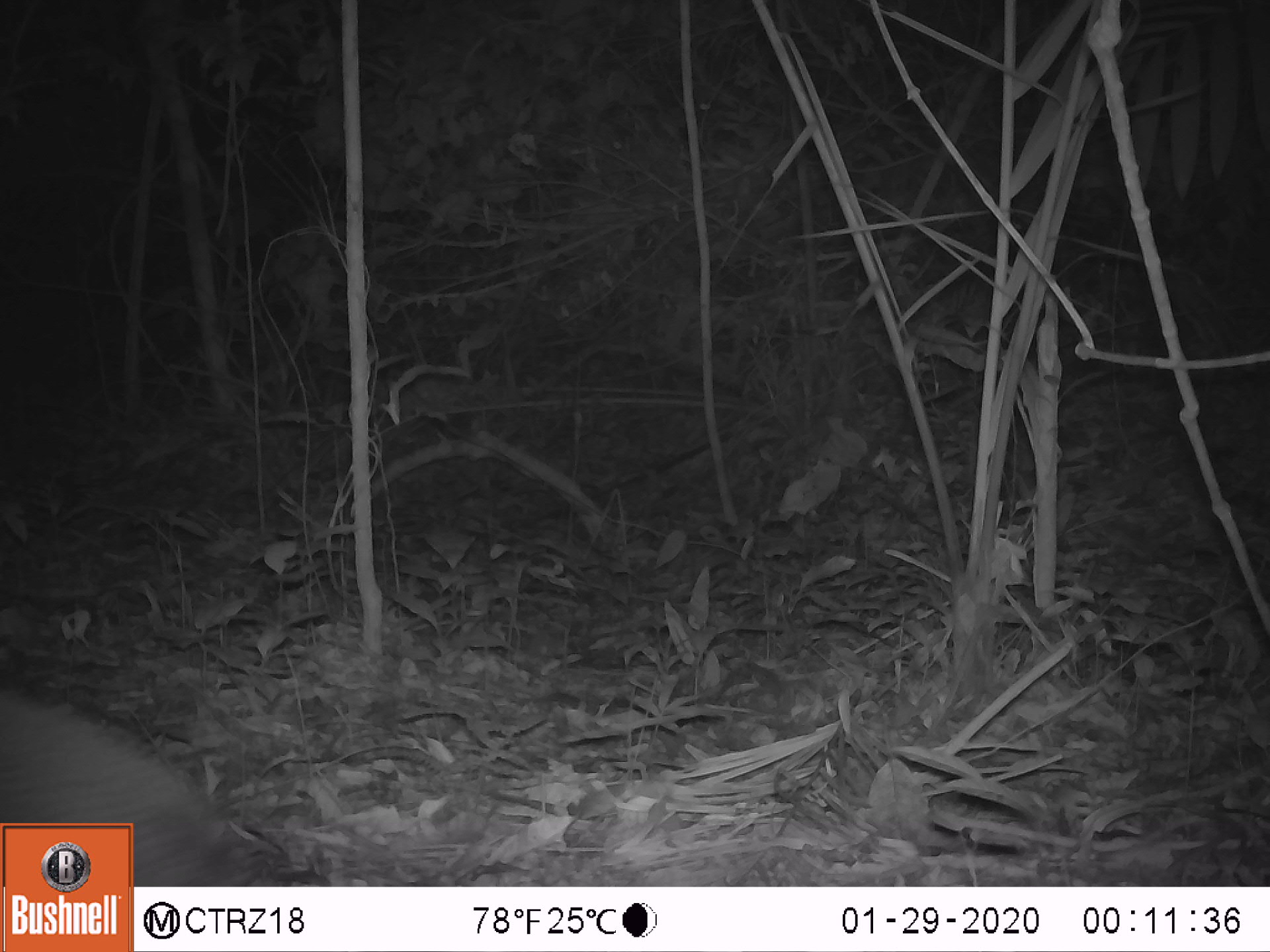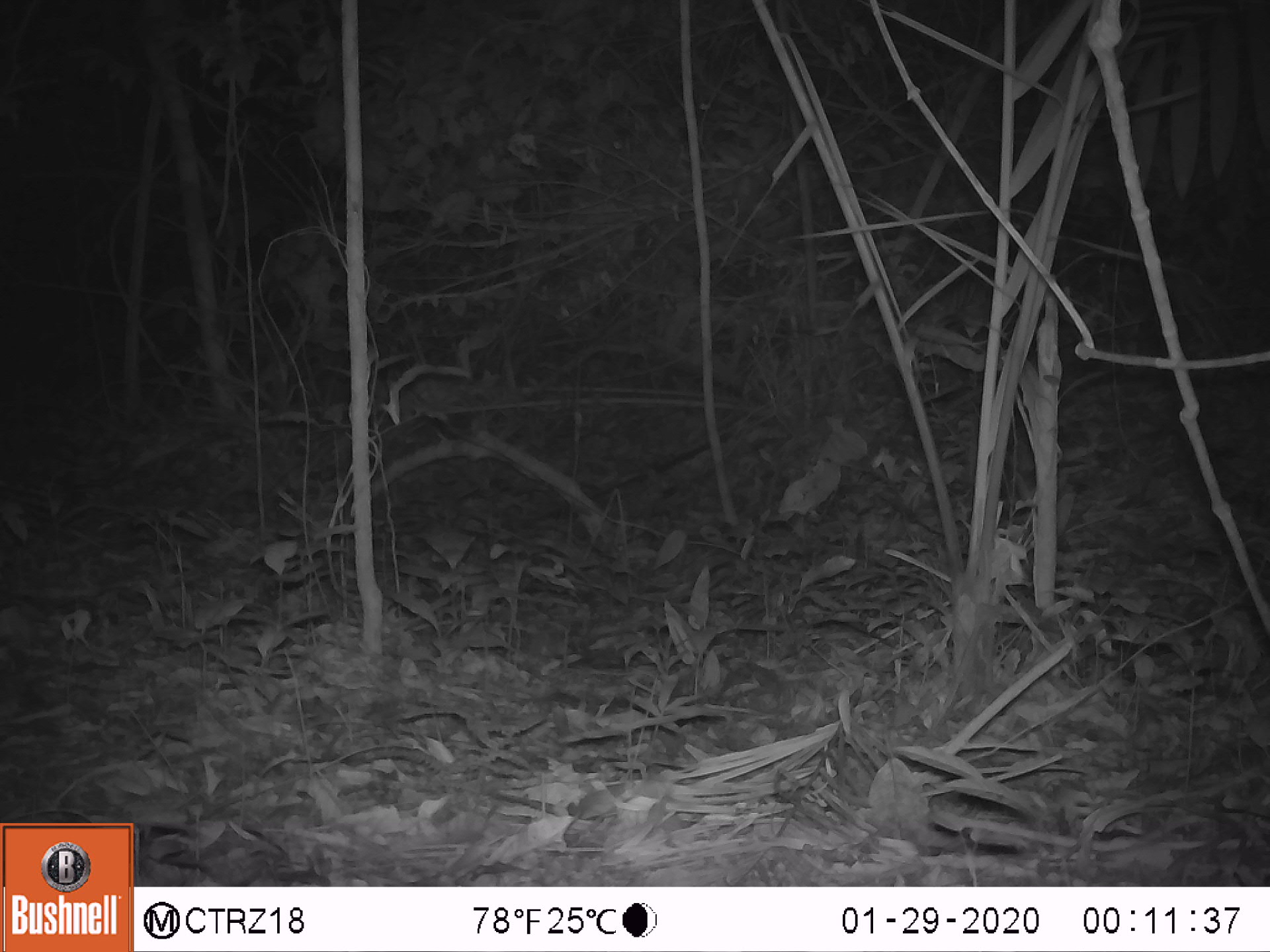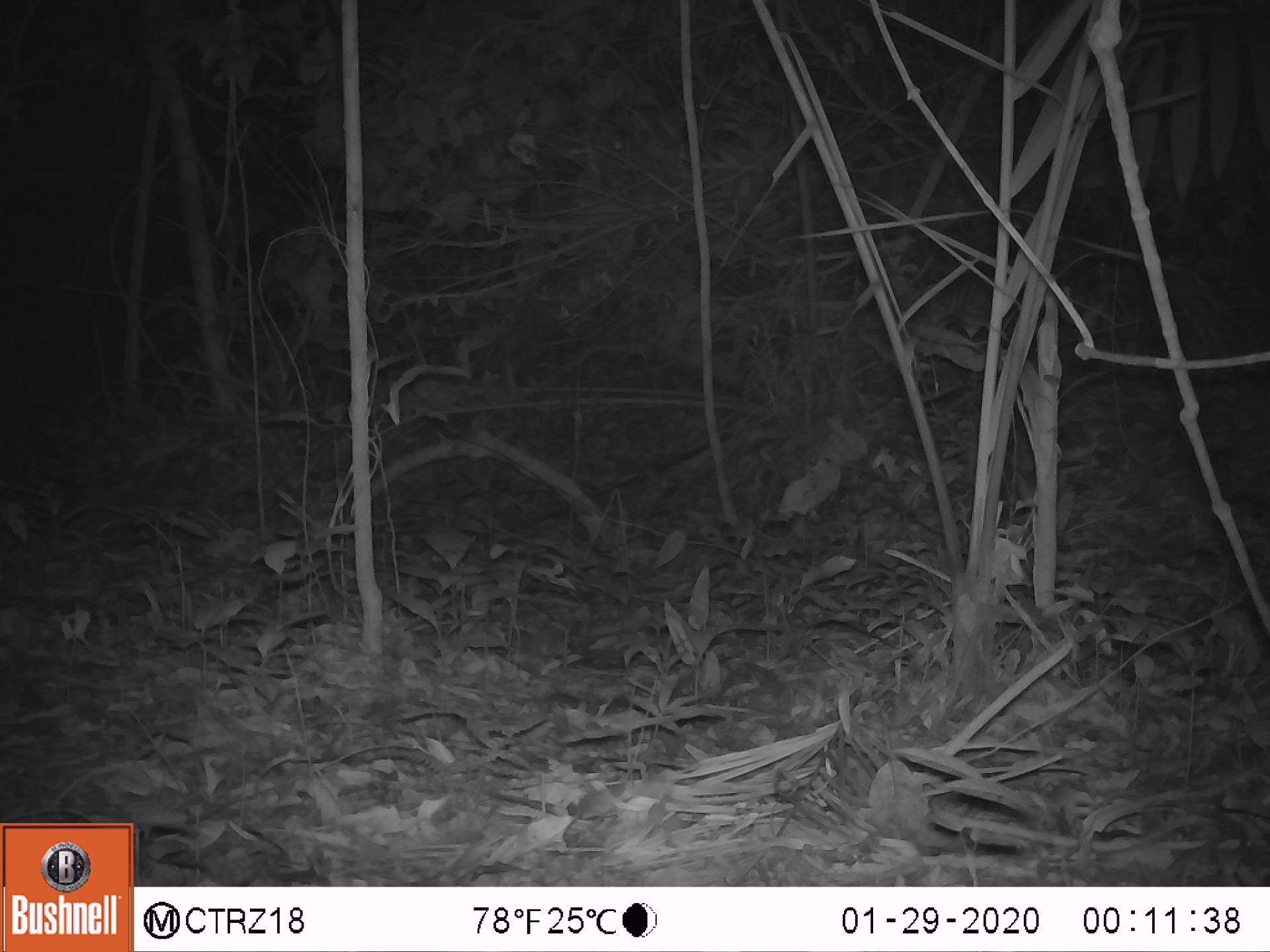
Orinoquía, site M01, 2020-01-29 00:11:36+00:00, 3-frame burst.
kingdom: Animalia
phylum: Chordata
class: Mammalia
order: Cingulata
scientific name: Cingulata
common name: armadillo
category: unknown armadillo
Unknown armadillo (armadillo) (Cingulata).